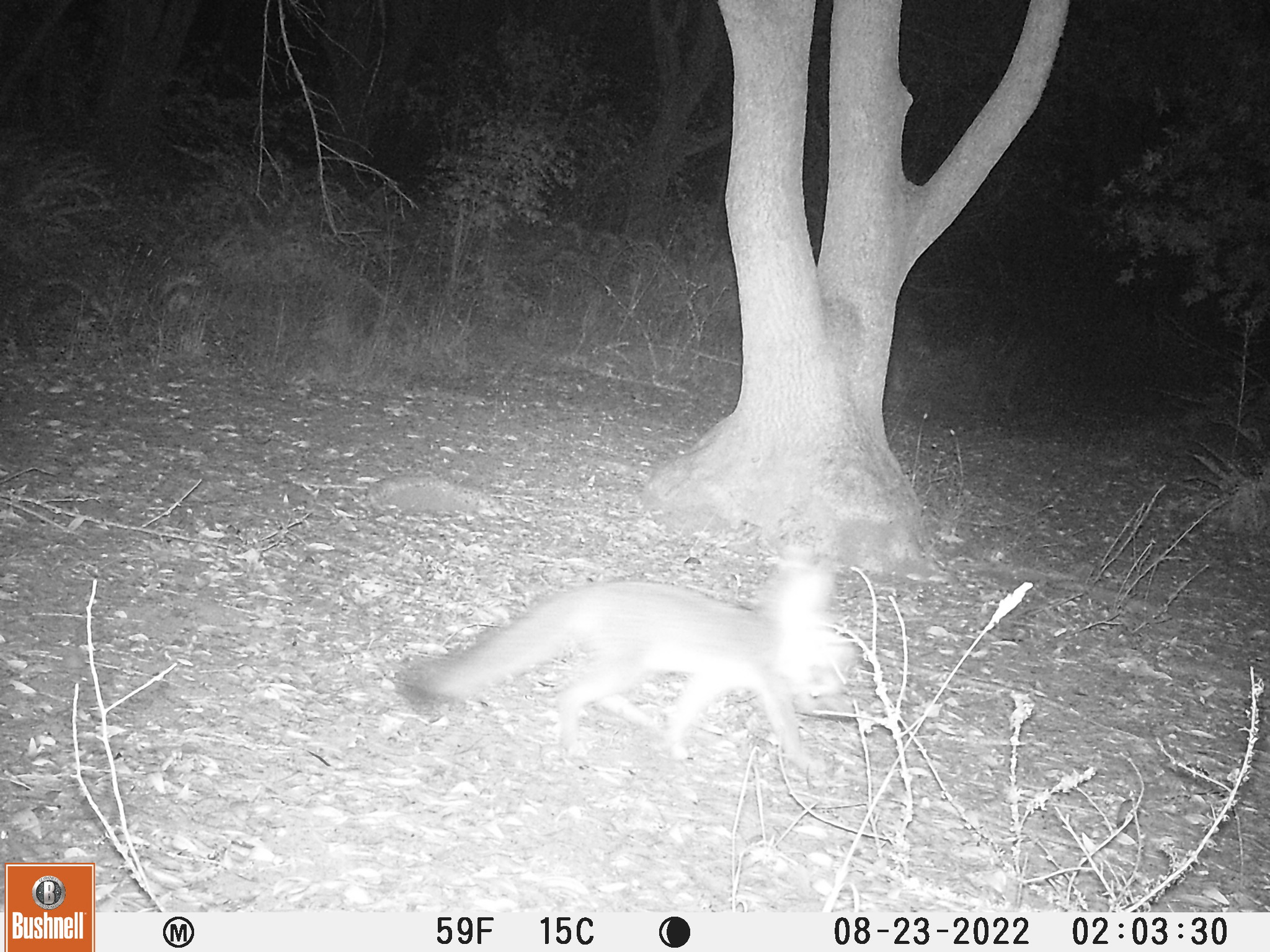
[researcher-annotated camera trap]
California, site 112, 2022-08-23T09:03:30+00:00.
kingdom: Animalia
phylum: Chordata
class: Mammalia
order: Carnivora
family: Canidae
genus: Urocyon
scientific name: Urocyon cinereoargenteus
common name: gray fox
Gray fox (Urocyon cinereoargenteus).